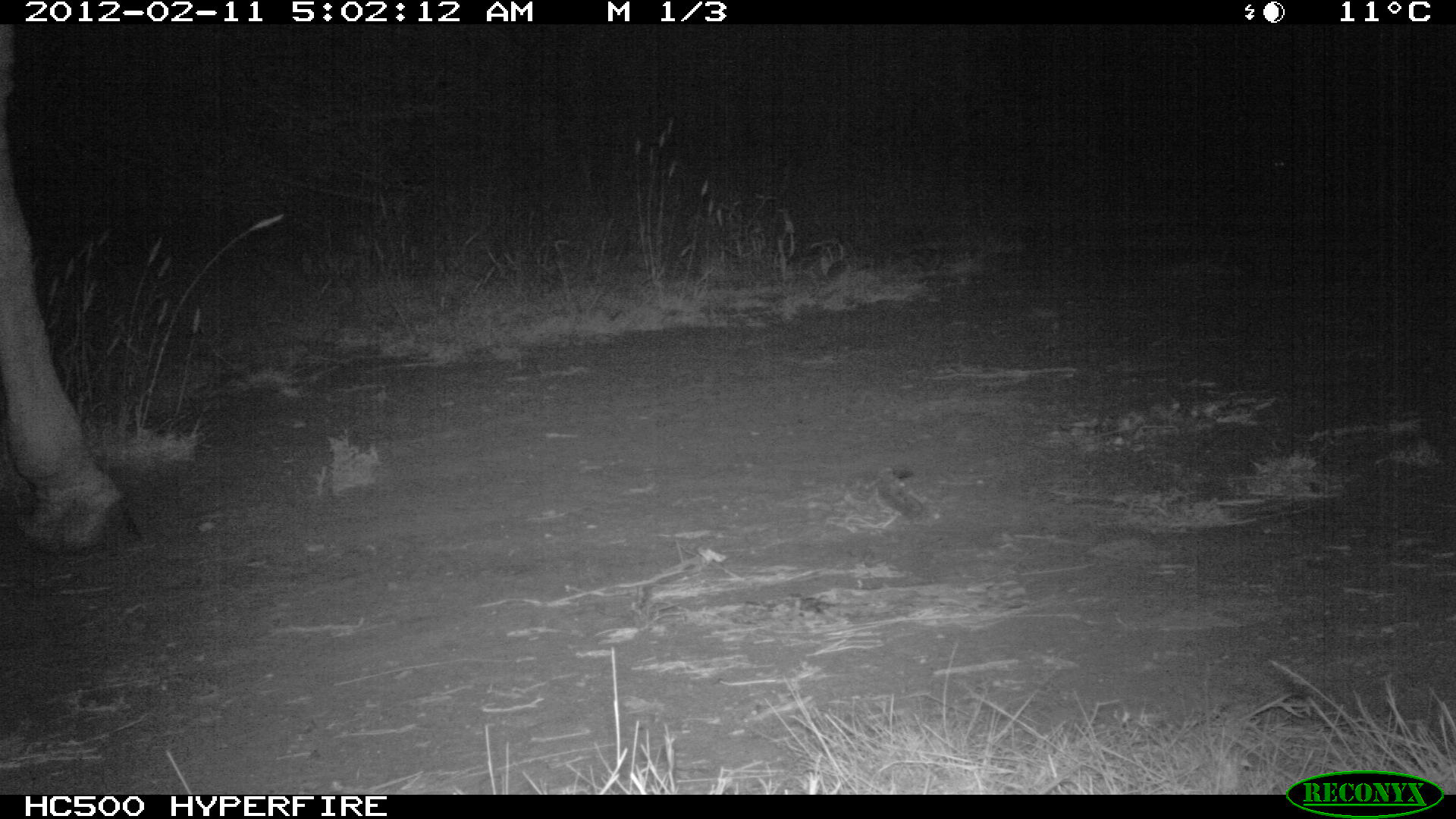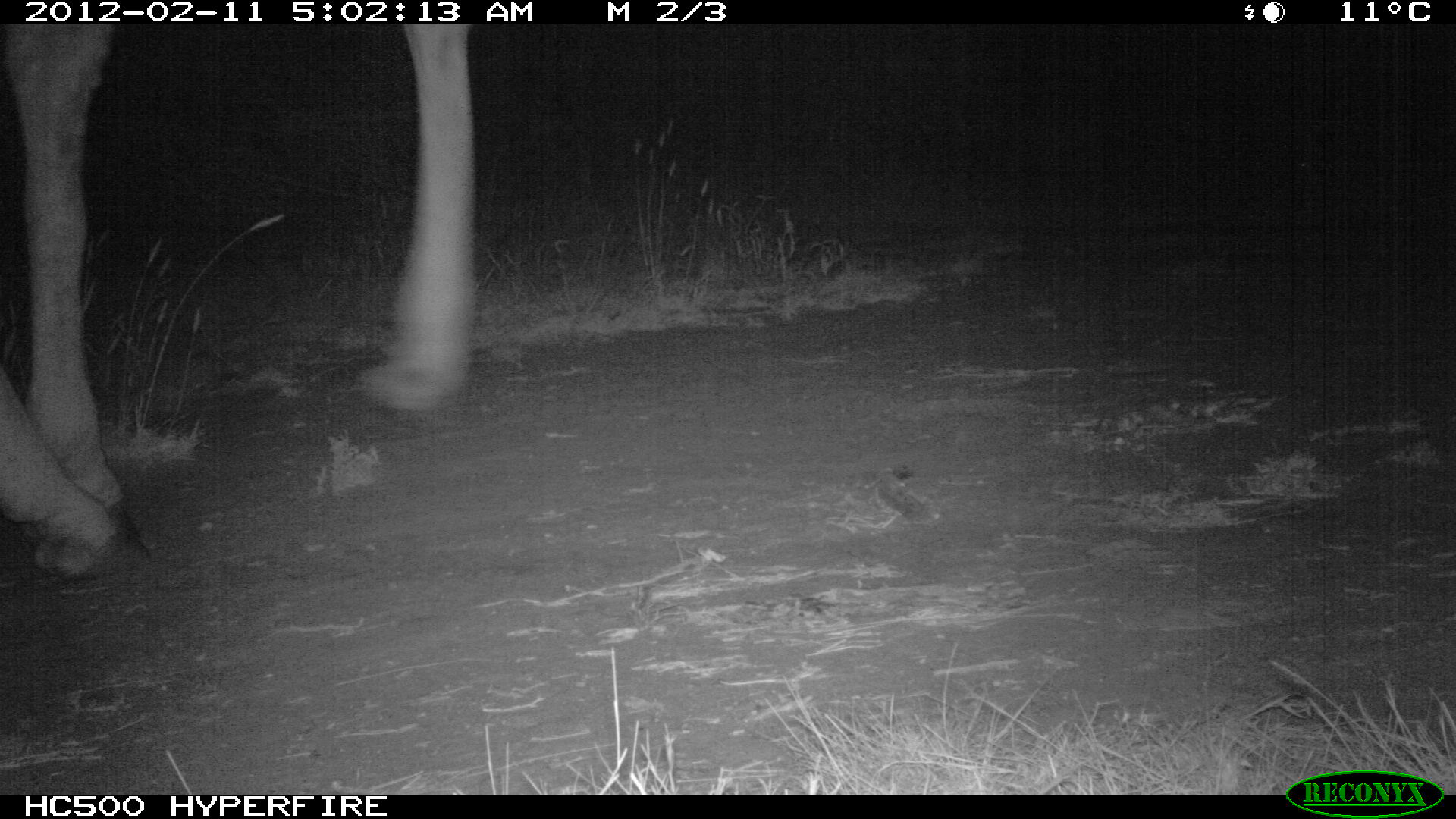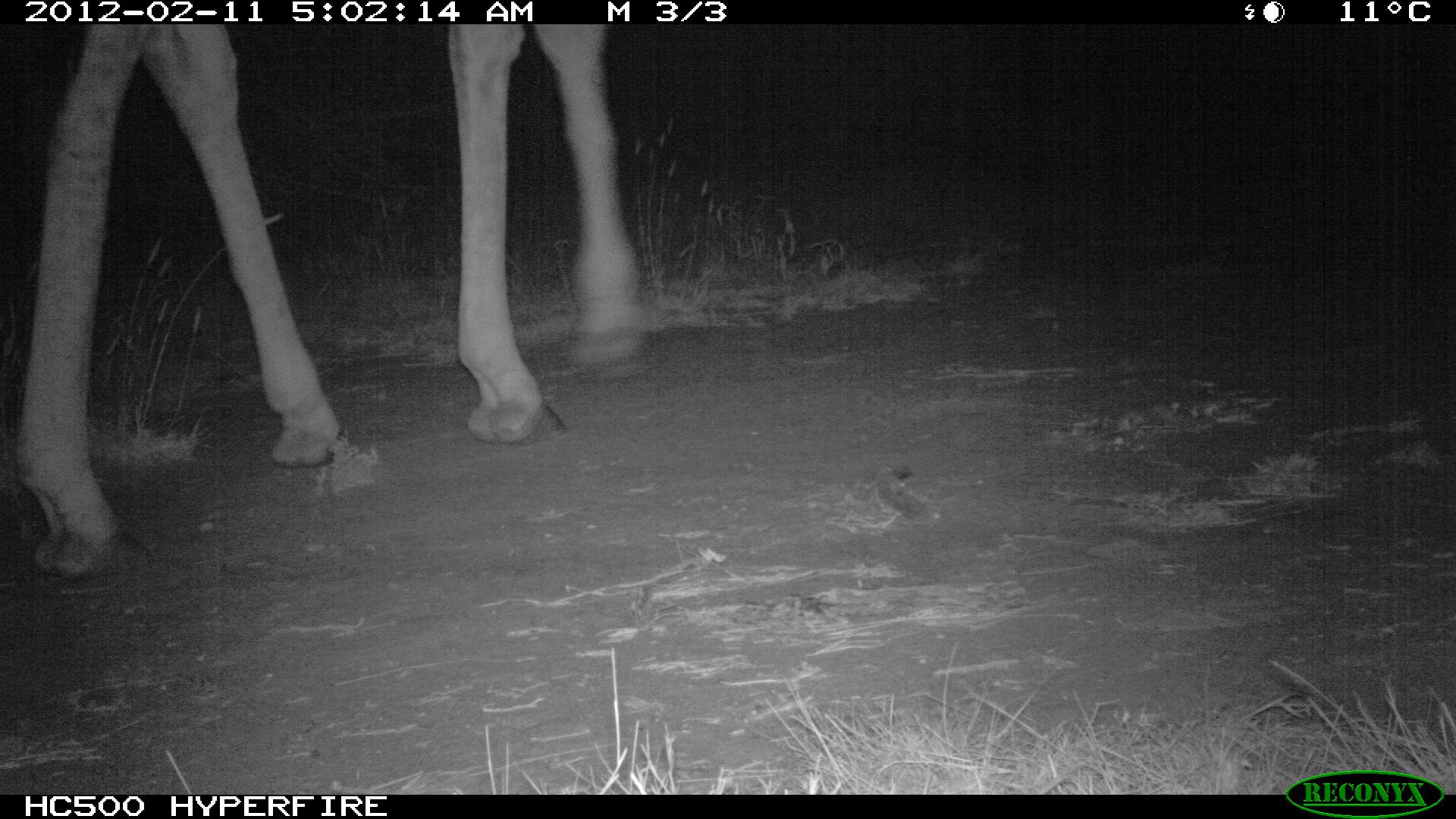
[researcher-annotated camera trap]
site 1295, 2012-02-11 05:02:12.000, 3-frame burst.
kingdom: Animalia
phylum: Chordata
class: Mammalia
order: Artiodactyla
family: Giraffidae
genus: Giraffa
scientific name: Giraffa camelopardalis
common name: giraffe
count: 1